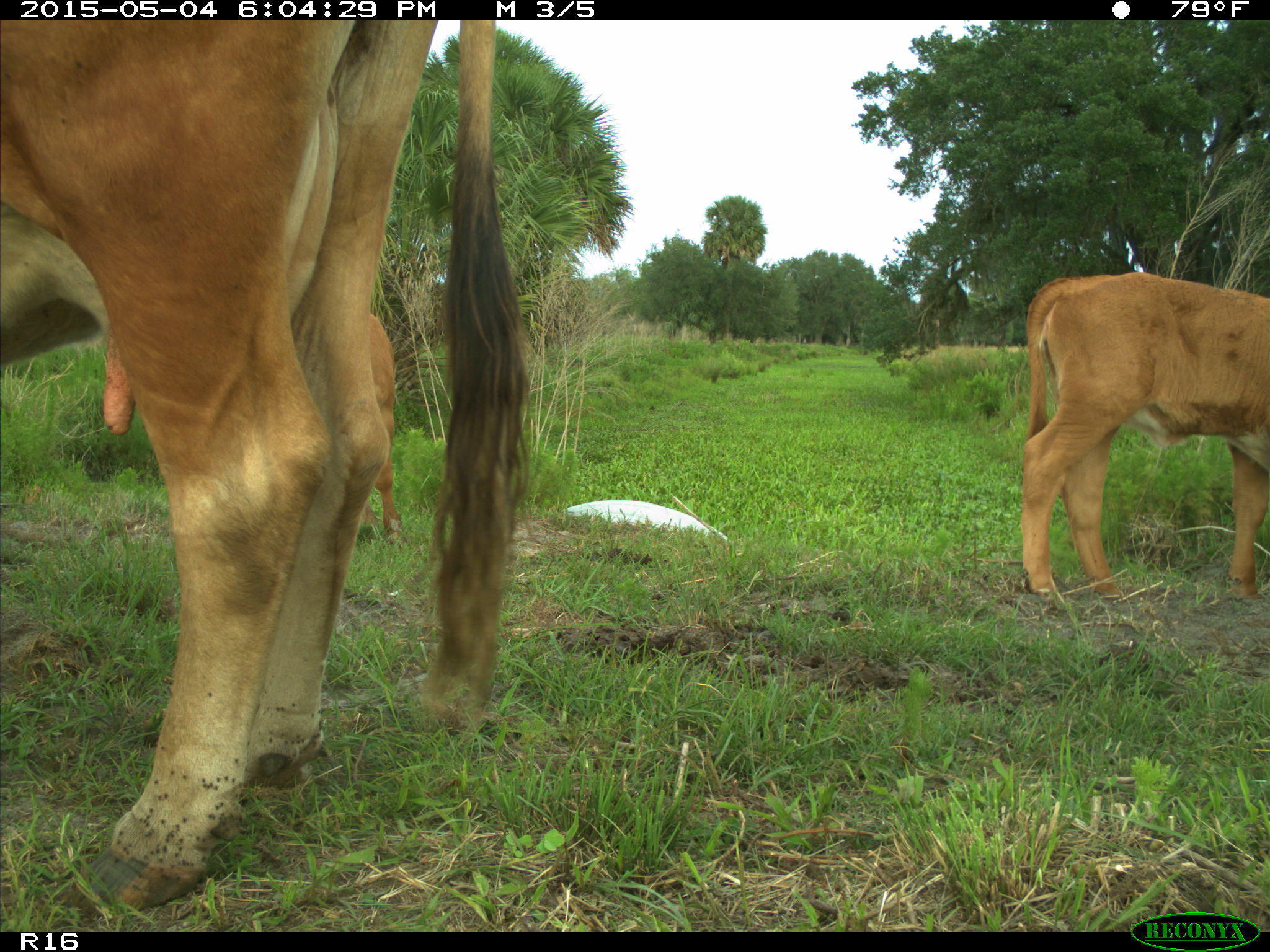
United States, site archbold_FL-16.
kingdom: Animalia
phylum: Chordata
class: Mammalia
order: Artiodactyla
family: Bovidae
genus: Bos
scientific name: Bos taurus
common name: domestic cow